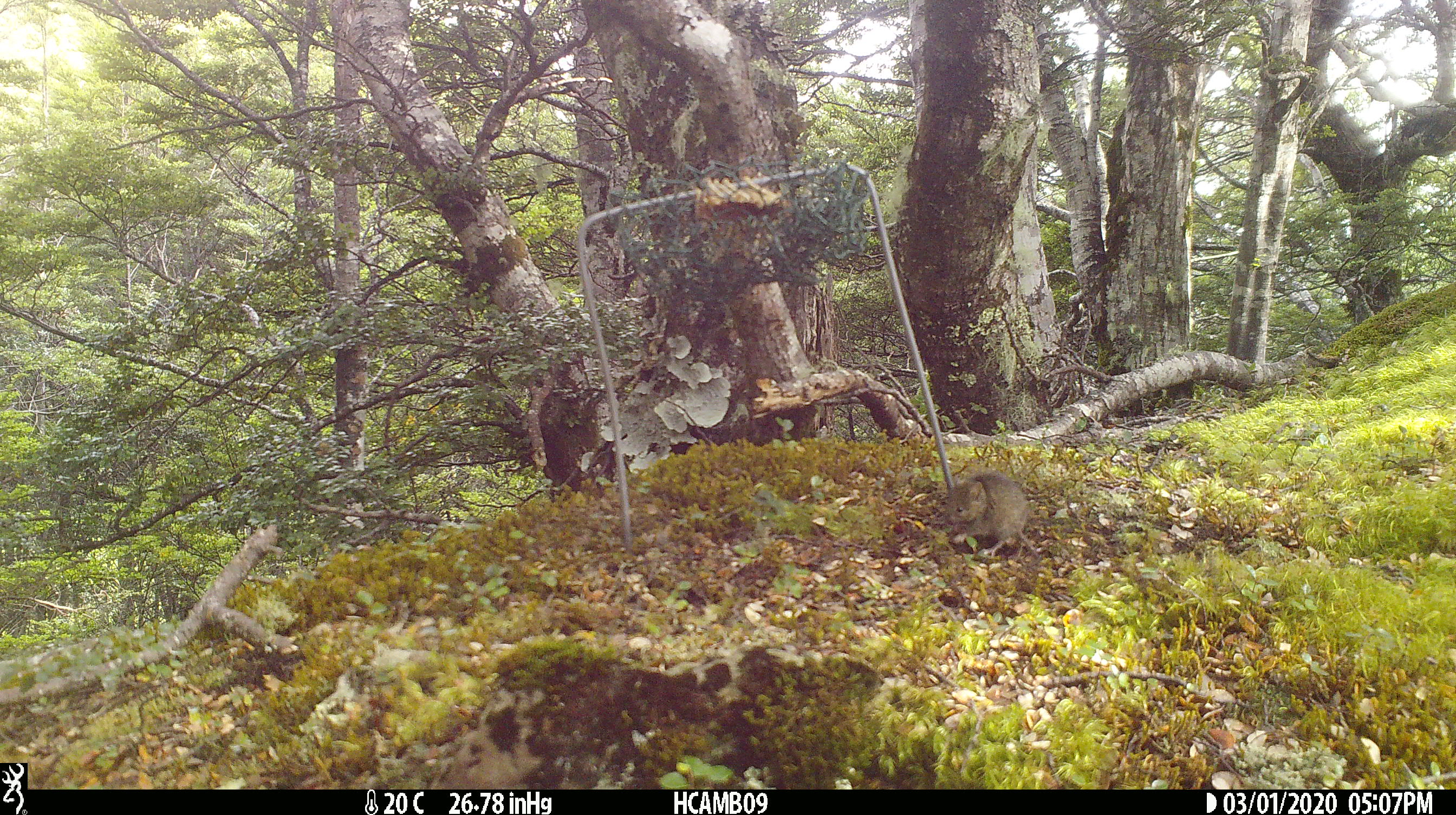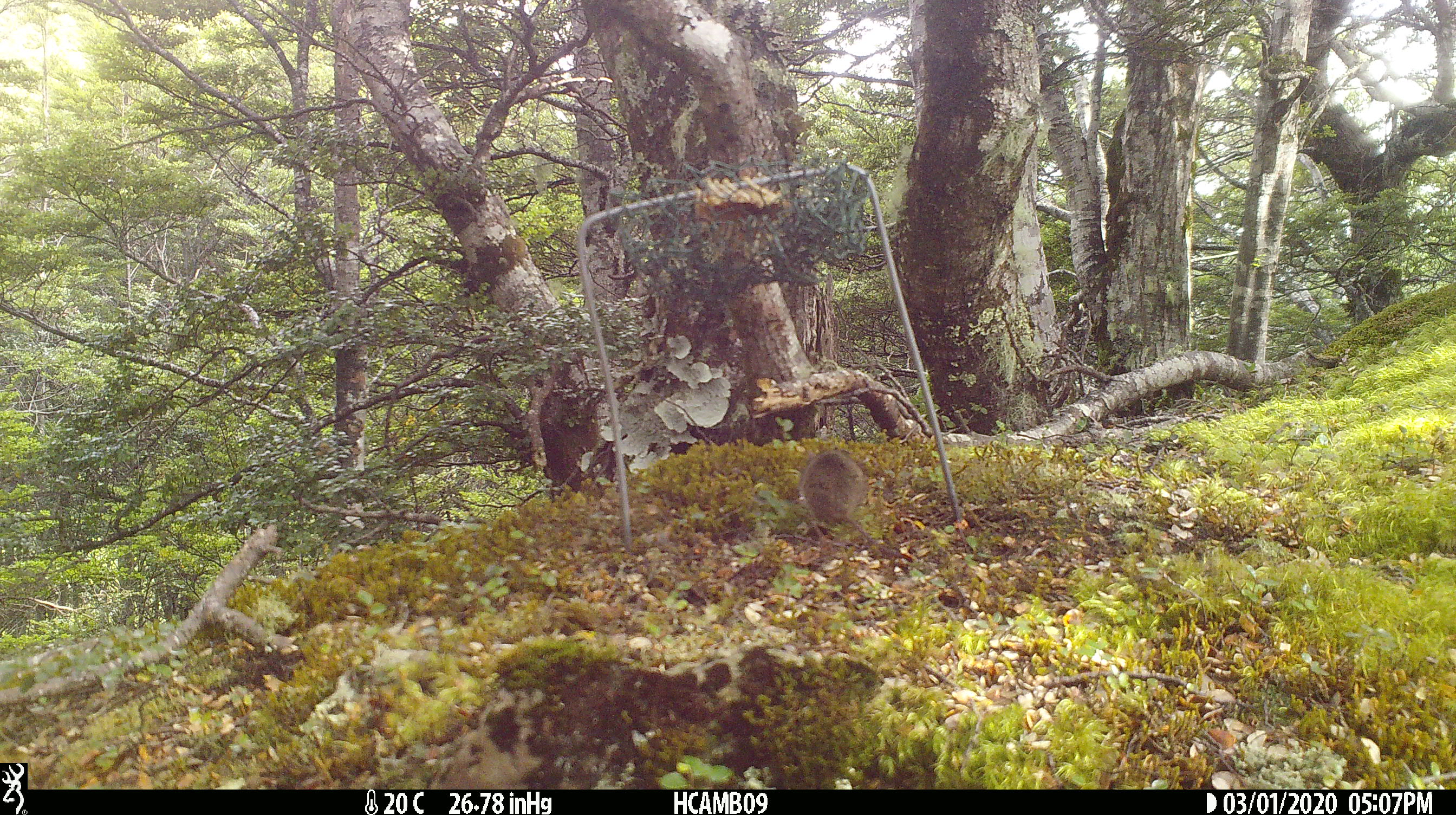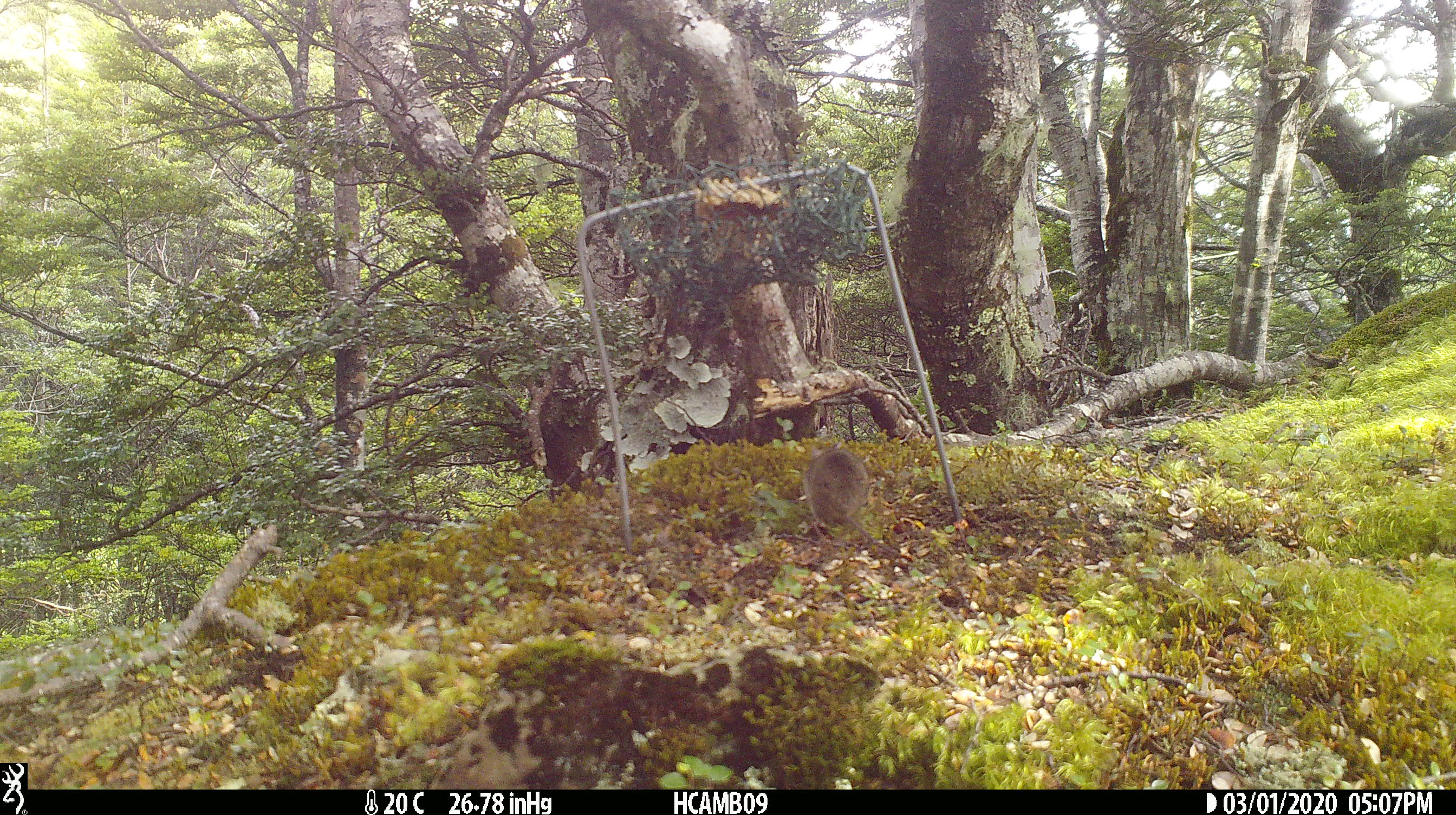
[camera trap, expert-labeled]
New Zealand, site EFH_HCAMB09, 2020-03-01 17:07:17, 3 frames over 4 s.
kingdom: Animalia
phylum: Chordata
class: Mammalia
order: Rodentia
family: Muridae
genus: Mus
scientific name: Mus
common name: mouse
Mouse (Mus).